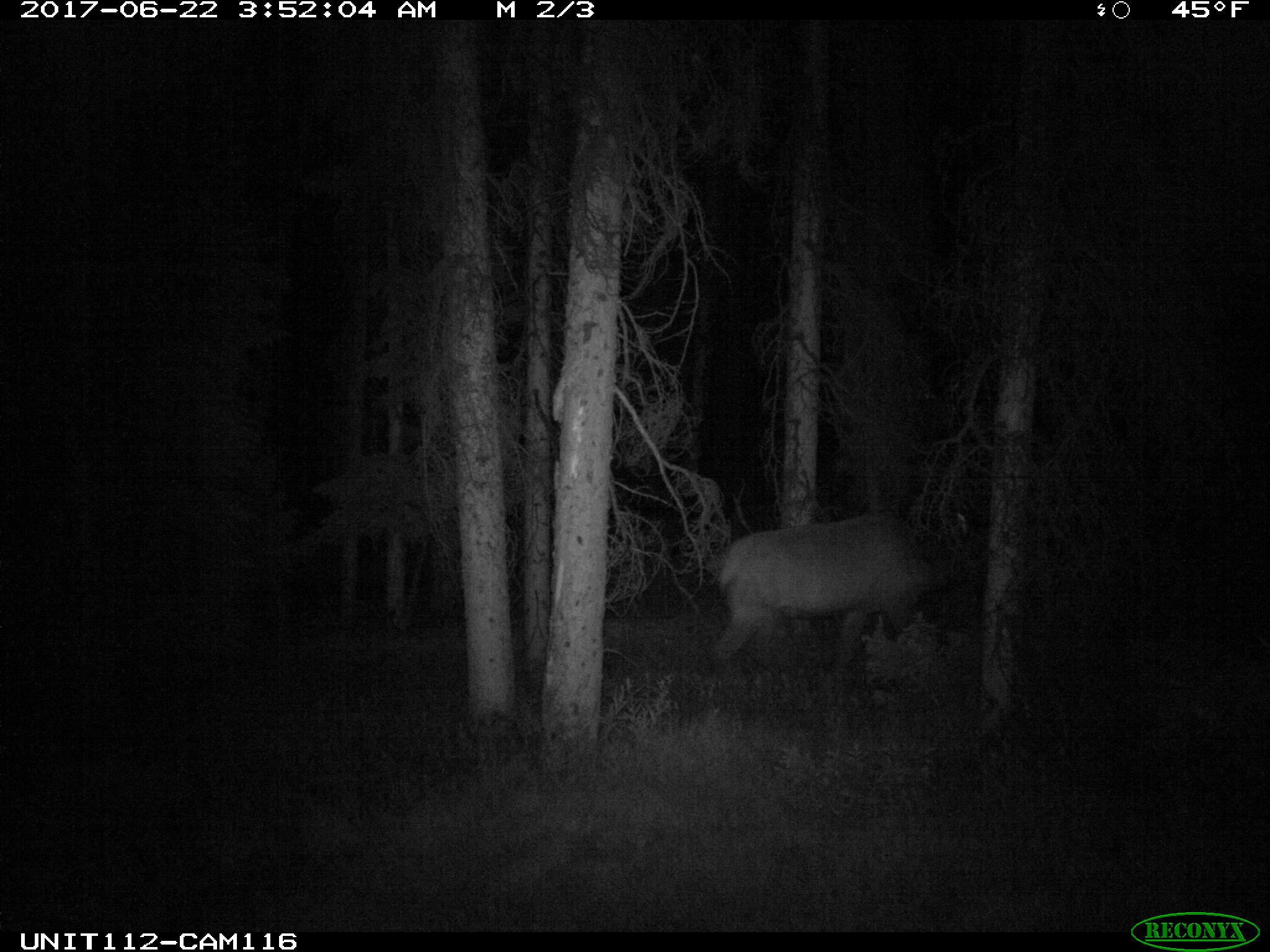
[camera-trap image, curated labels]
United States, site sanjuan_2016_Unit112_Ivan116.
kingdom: Animalia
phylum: Chordata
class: Mammalia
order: Artiodactyla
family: Cervidae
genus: Cervus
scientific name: Cervus elaphus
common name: red deer